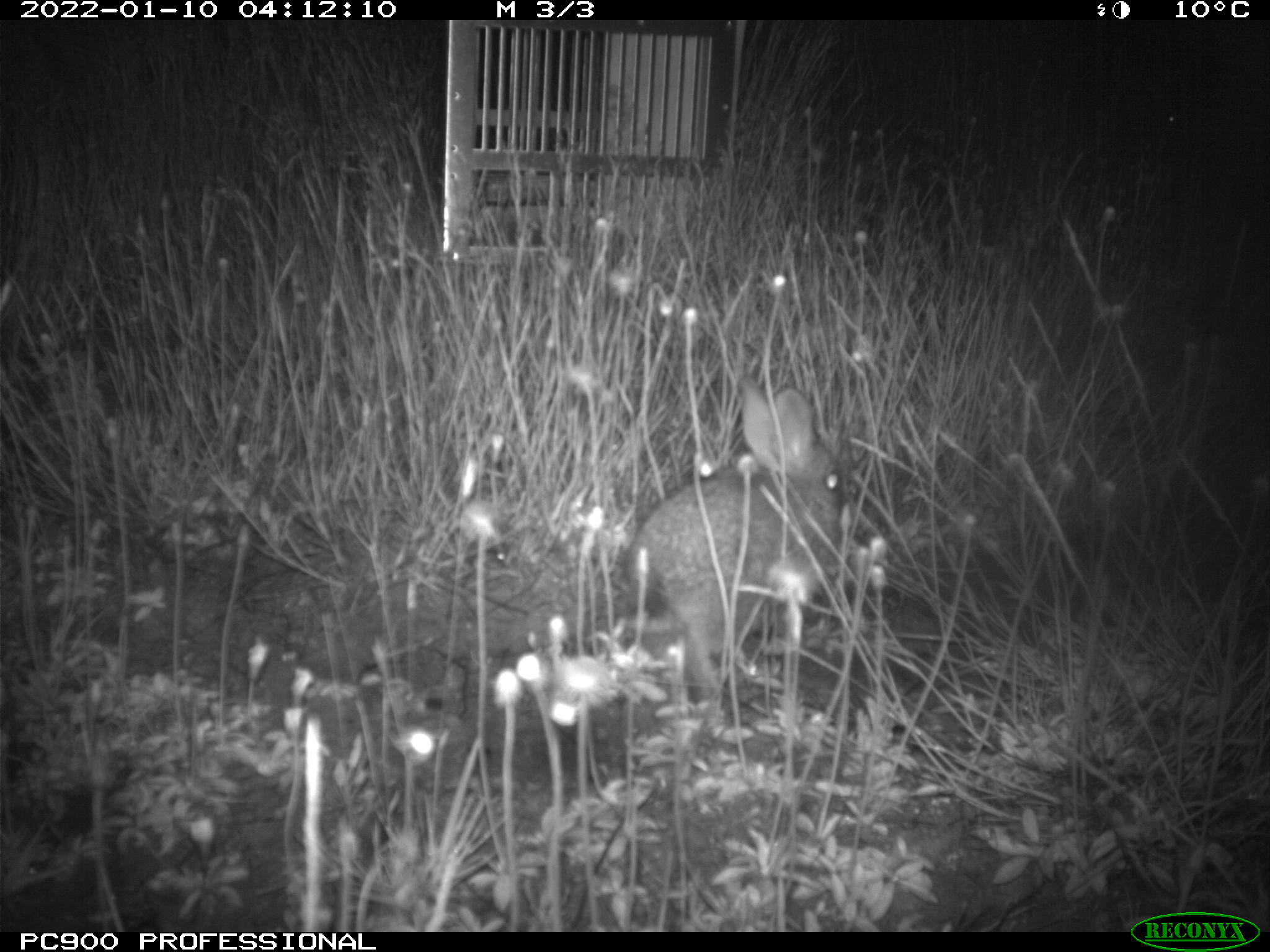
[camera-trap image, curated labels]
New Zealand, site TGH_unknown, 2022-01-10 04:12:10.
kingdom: Animalia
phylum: Chordata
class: Mammalia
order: Lagomorpha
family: Leporidae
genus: Oryctolagus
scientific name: Oryctolagus cuniculus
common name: european rabbit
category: rabbit